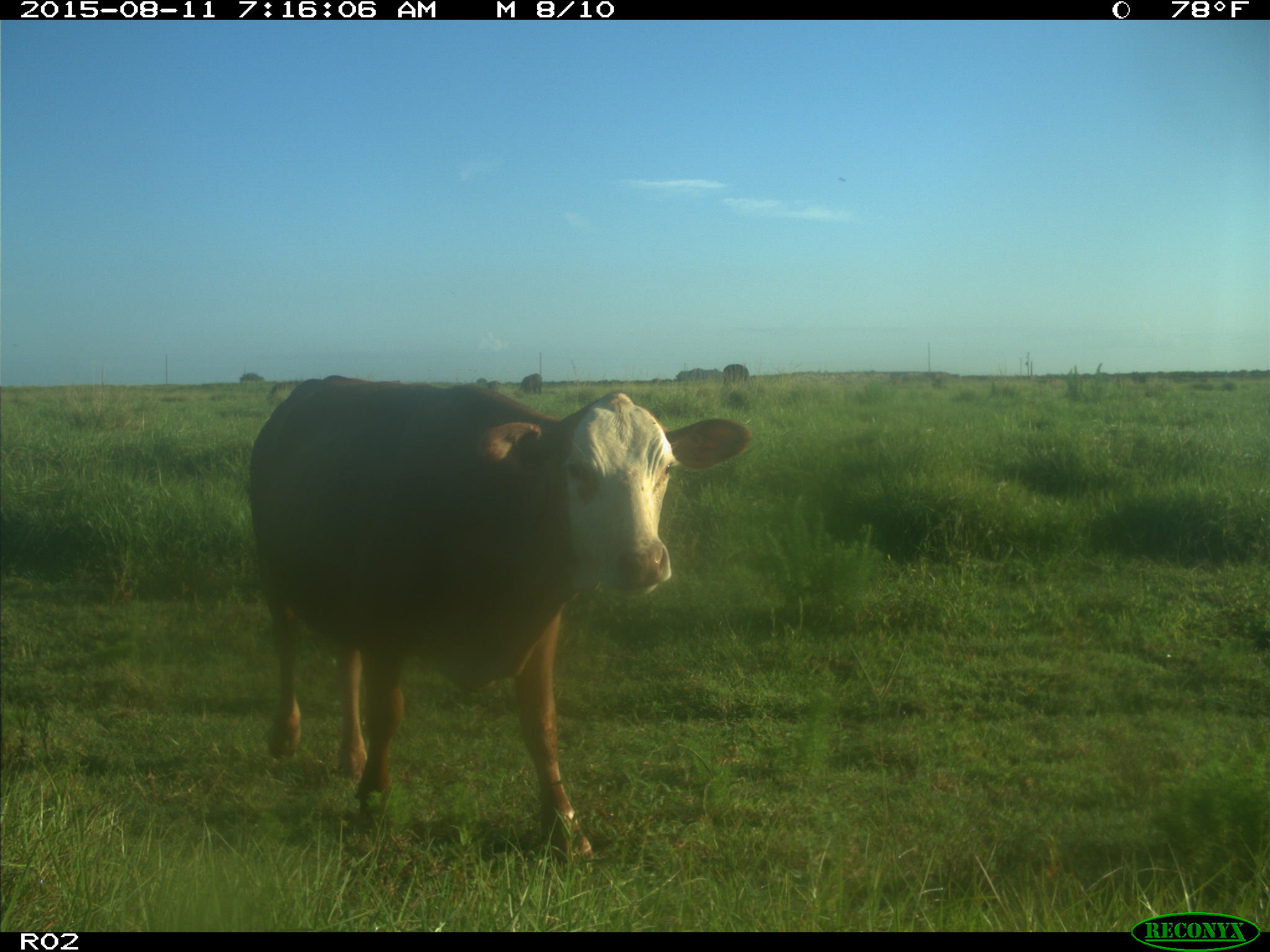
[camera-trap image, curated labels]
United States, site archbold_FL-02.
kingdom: Animalia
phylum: Chordata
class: Mammalia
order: Artiodactyla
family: Bovidae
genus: Bos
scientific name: Bos taurus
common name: domestic cow